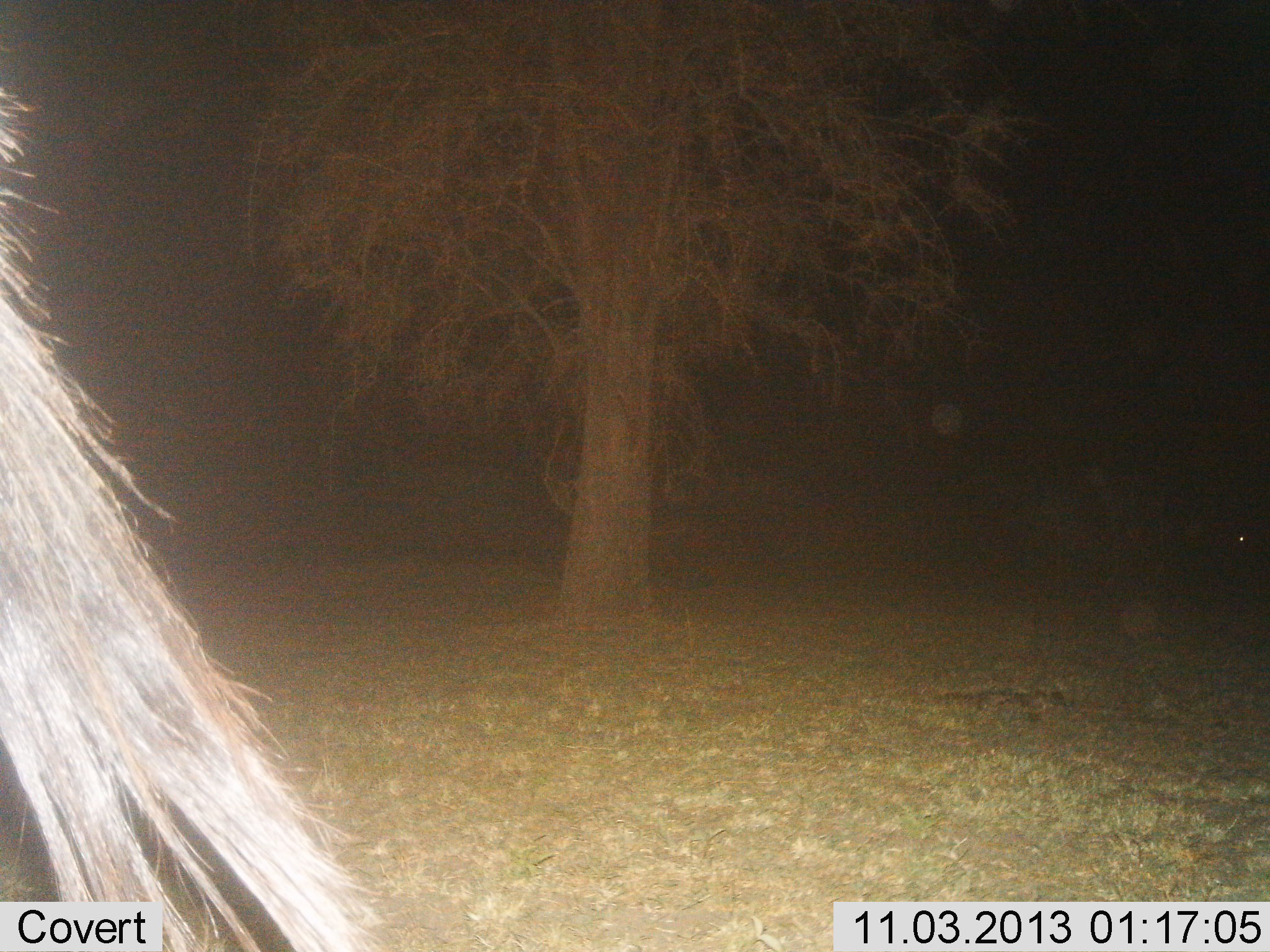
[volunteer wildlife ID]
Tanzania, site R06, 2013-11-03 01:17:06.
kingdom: Animalia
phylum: Chordata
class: Mammalia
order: Artiodactyla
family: Bovidae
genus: Connochaetes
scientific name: Connochaetes taurinus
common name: blue wildebeest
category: wildebeest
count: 1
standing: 82%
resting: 0%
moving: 18%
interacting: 0%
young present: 0%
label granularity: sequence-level